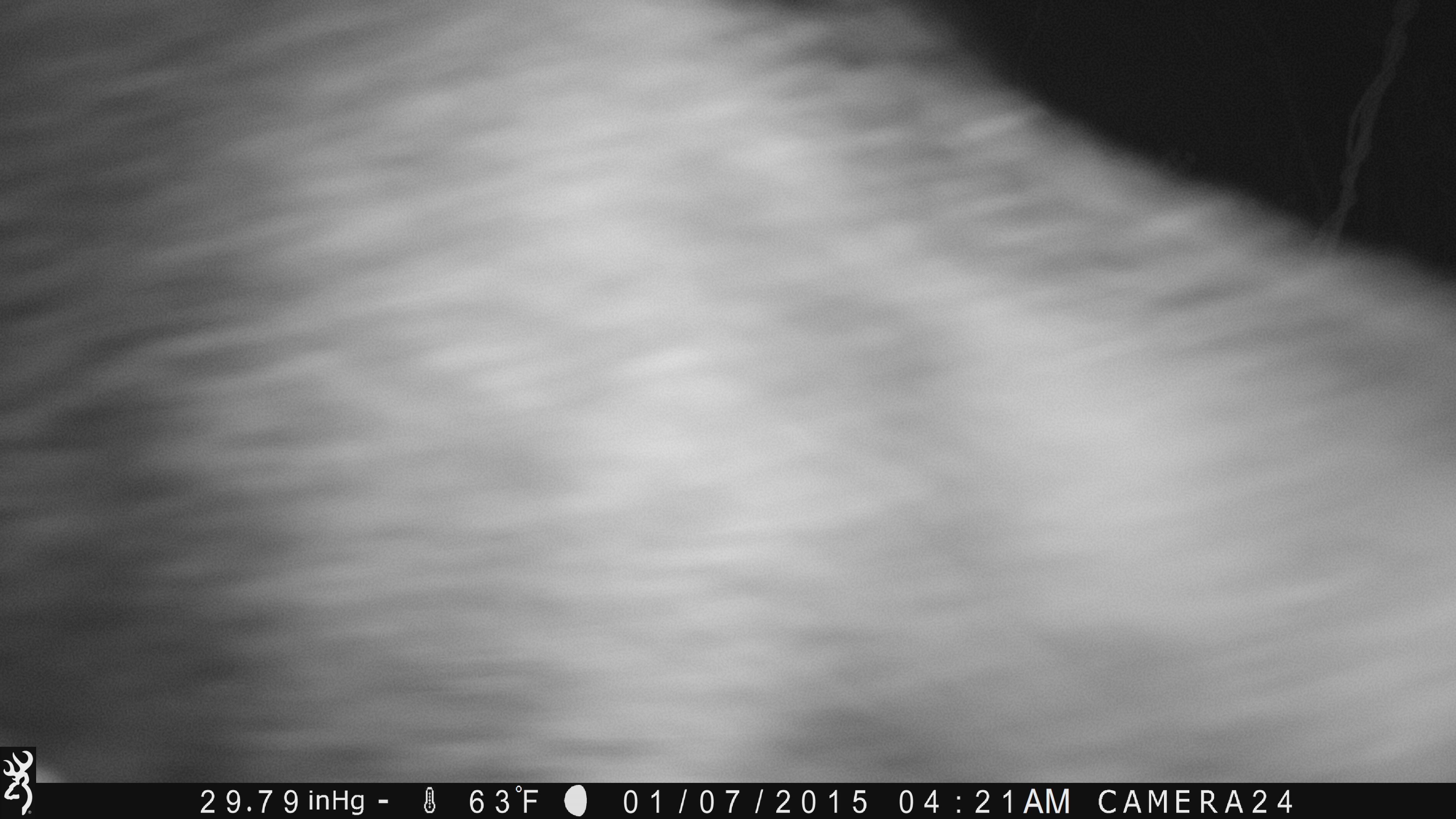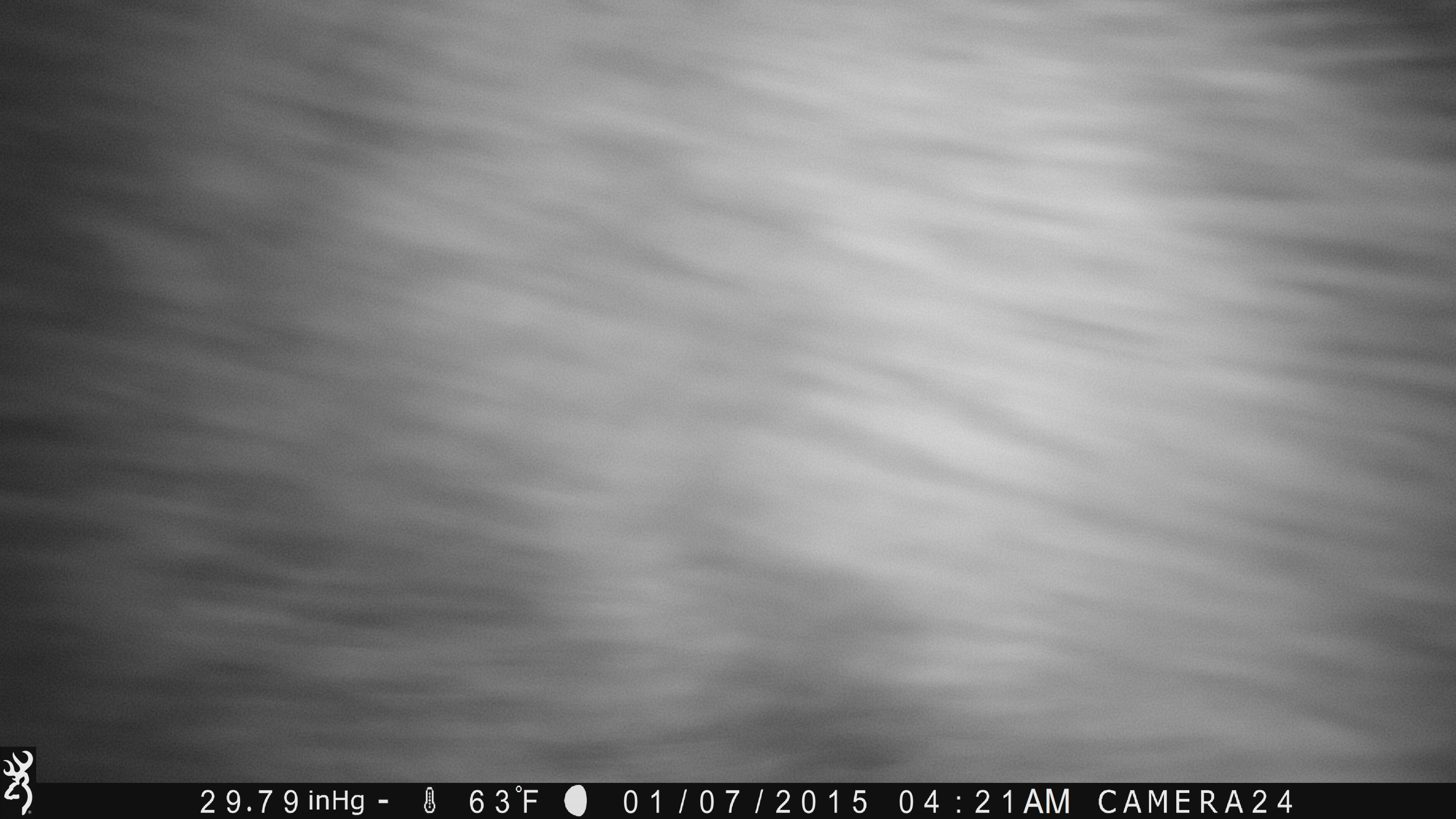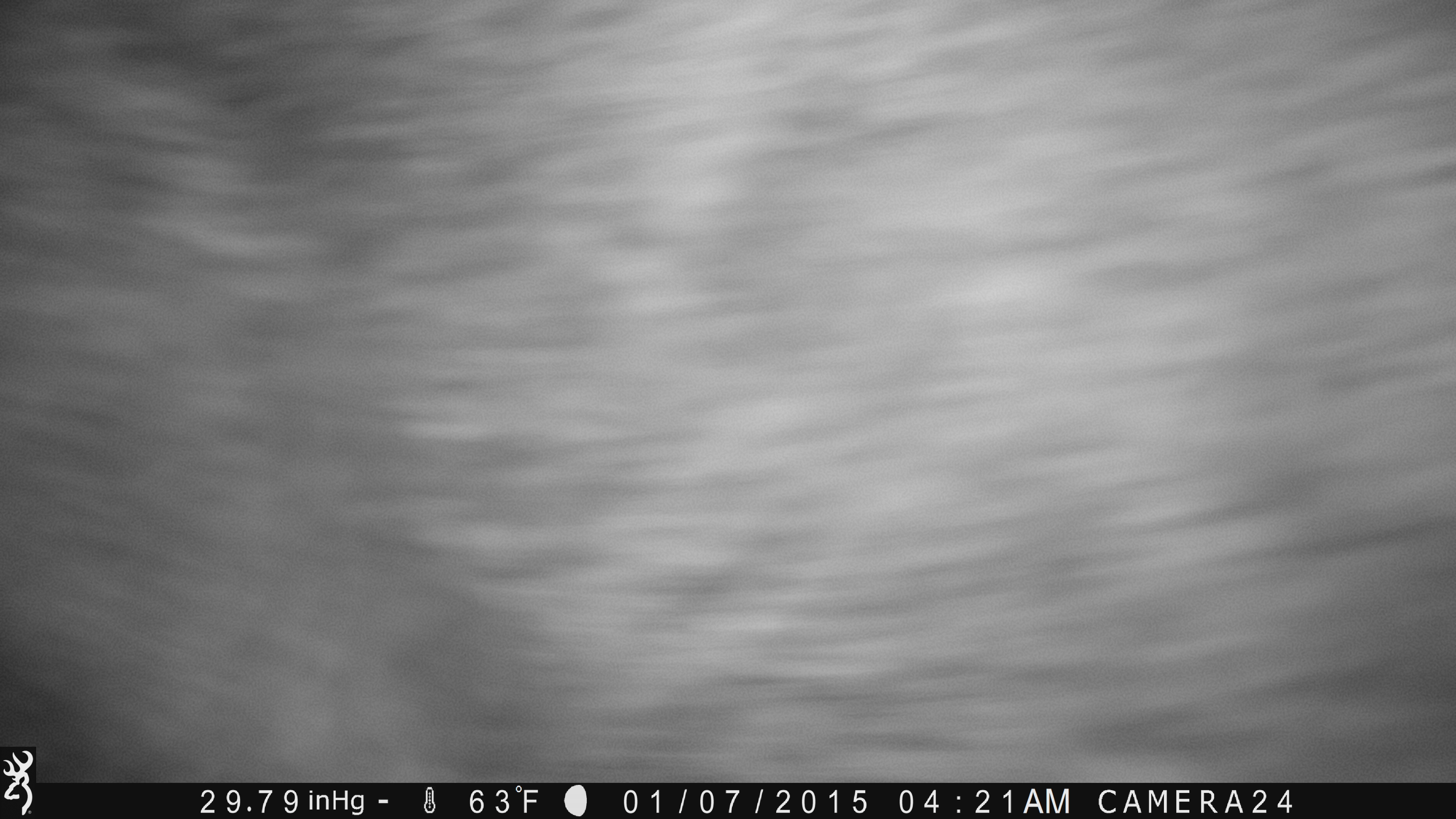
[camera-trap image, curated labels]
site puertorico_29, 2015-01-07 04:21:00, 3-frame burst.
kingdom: Animalia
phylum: Chordata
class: Mammalia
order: Artiodactyla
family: Suidae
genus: Sus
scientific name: Sus scrofa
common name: pig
Pig (Sus scrofa).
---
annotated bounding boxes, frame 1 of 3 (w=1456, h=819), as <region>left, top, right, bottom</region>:
pig: <region>306, 13, 1456, 792</region>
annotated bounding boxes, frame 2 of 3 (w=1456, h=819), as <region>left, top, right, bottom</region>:
pig: <region>176, 9, 1456, 795</region>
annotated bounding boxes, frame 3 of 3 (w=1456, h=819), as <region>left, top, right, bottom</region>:
pig: <region>0, 9, 1456, 794</region>